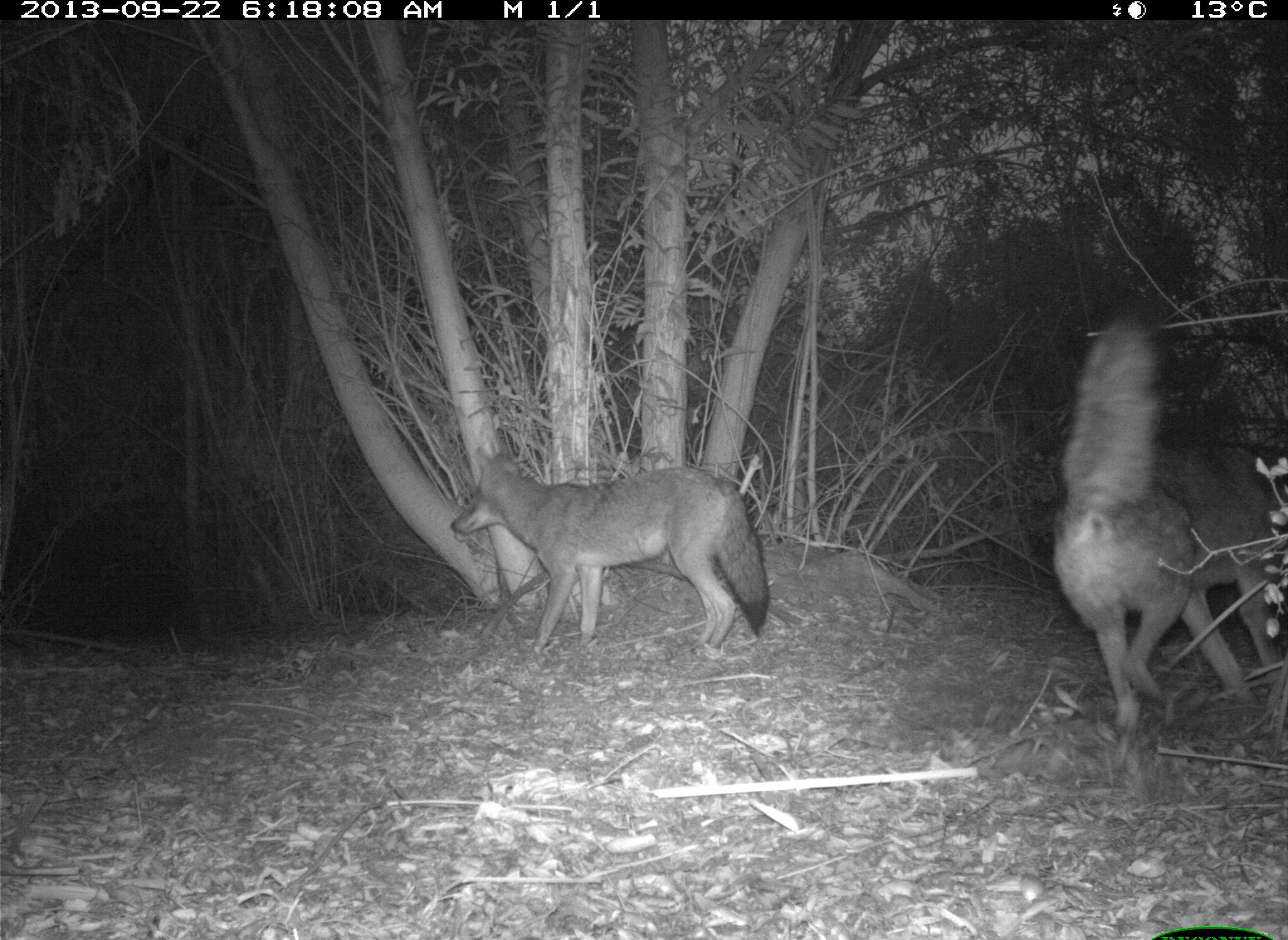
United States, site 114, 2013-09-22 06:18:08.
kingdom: Animalia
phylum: Chordata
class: Mammalia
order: Carnivora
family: Canidae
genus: Canis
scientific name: Canis latrans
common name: coyote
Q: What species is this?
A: Coyote (Canis latrans).